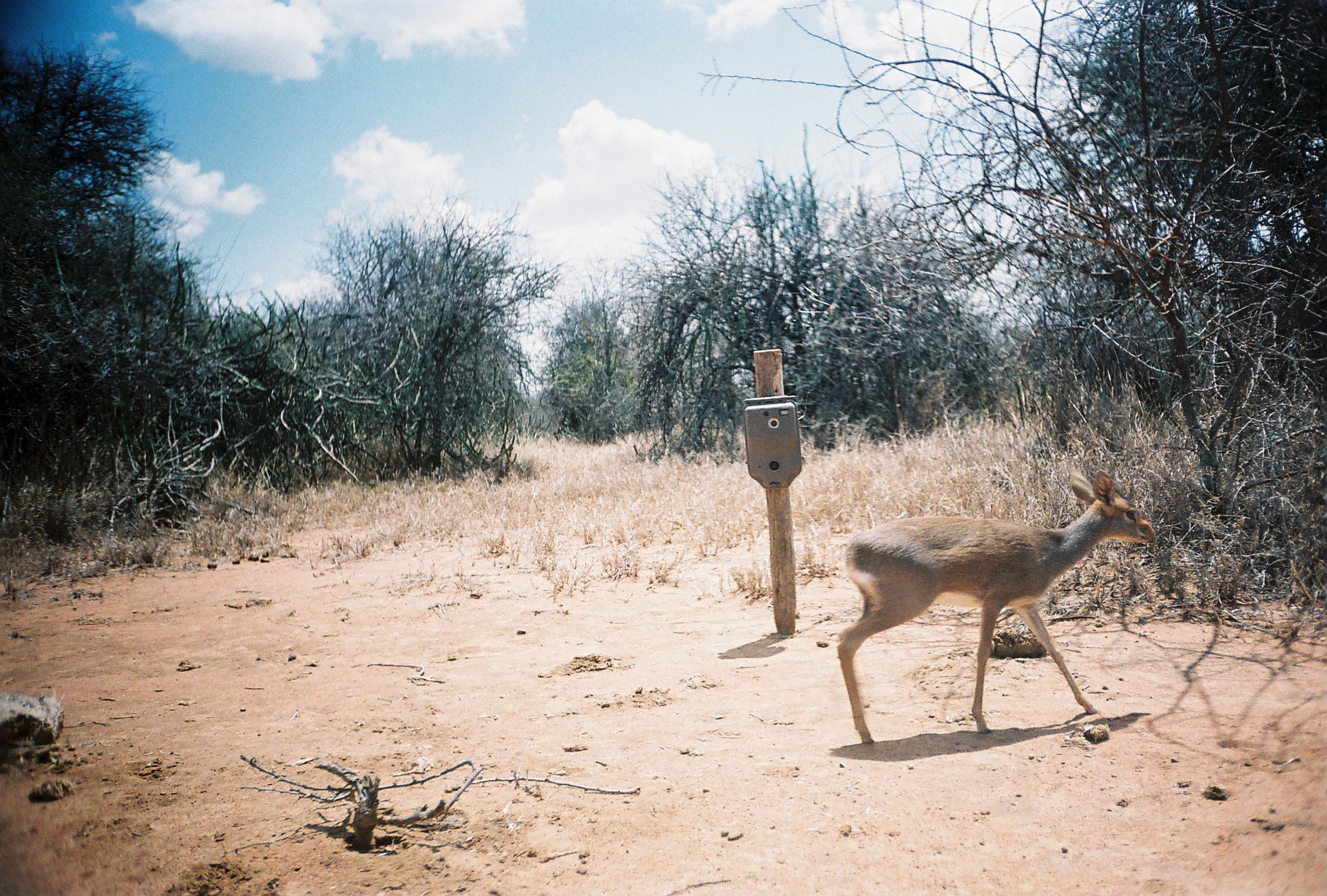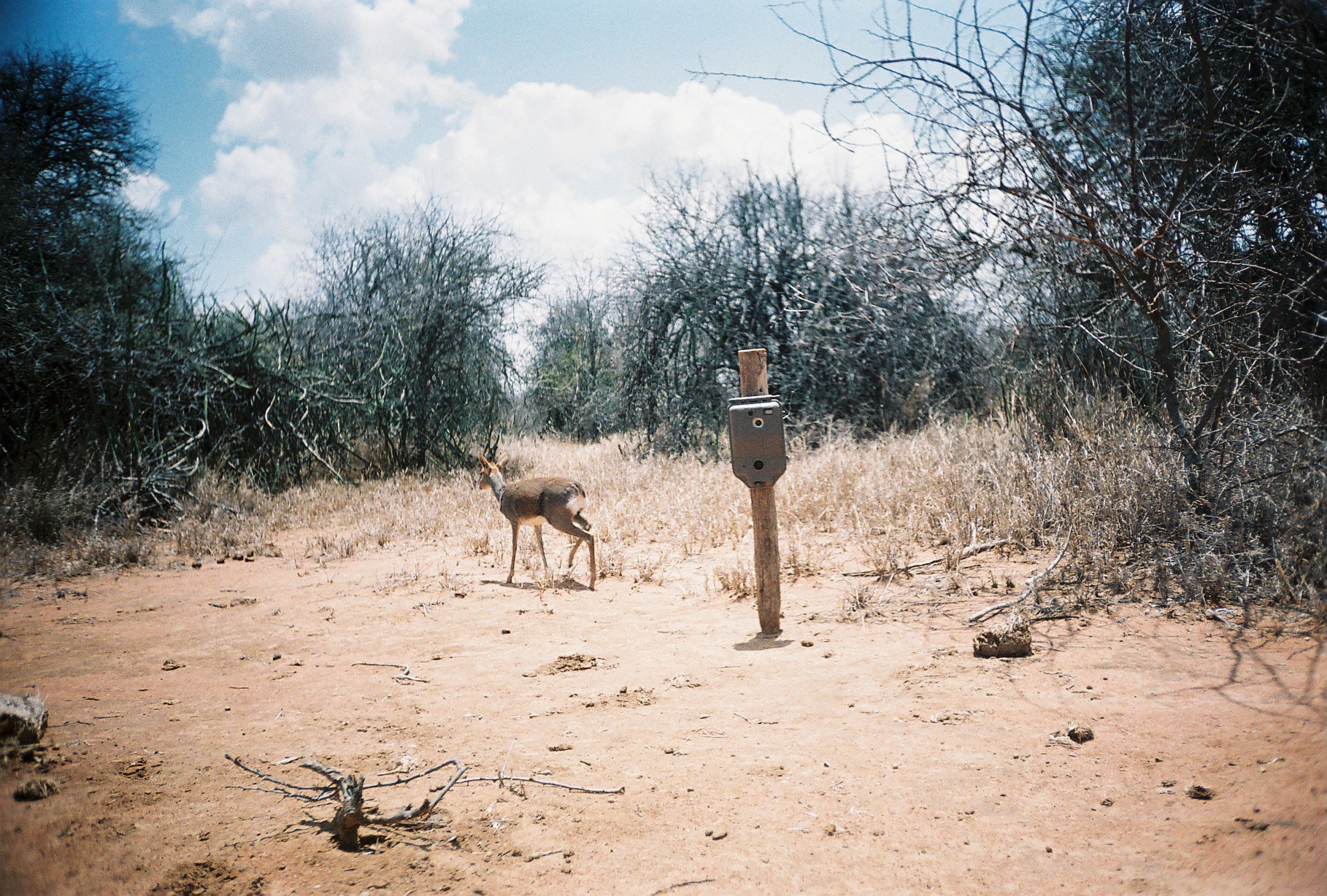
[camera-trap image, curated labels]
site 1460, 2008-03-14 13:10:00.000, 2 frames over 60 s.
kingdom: Animalia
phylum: Chordata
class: Mammalia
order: Artiodactyla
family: Bovidae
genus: Madoqua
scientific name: Madoqua guentheri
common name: günther's dik-dik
Madoqua guentheri (günther's dik-dik), count 1.